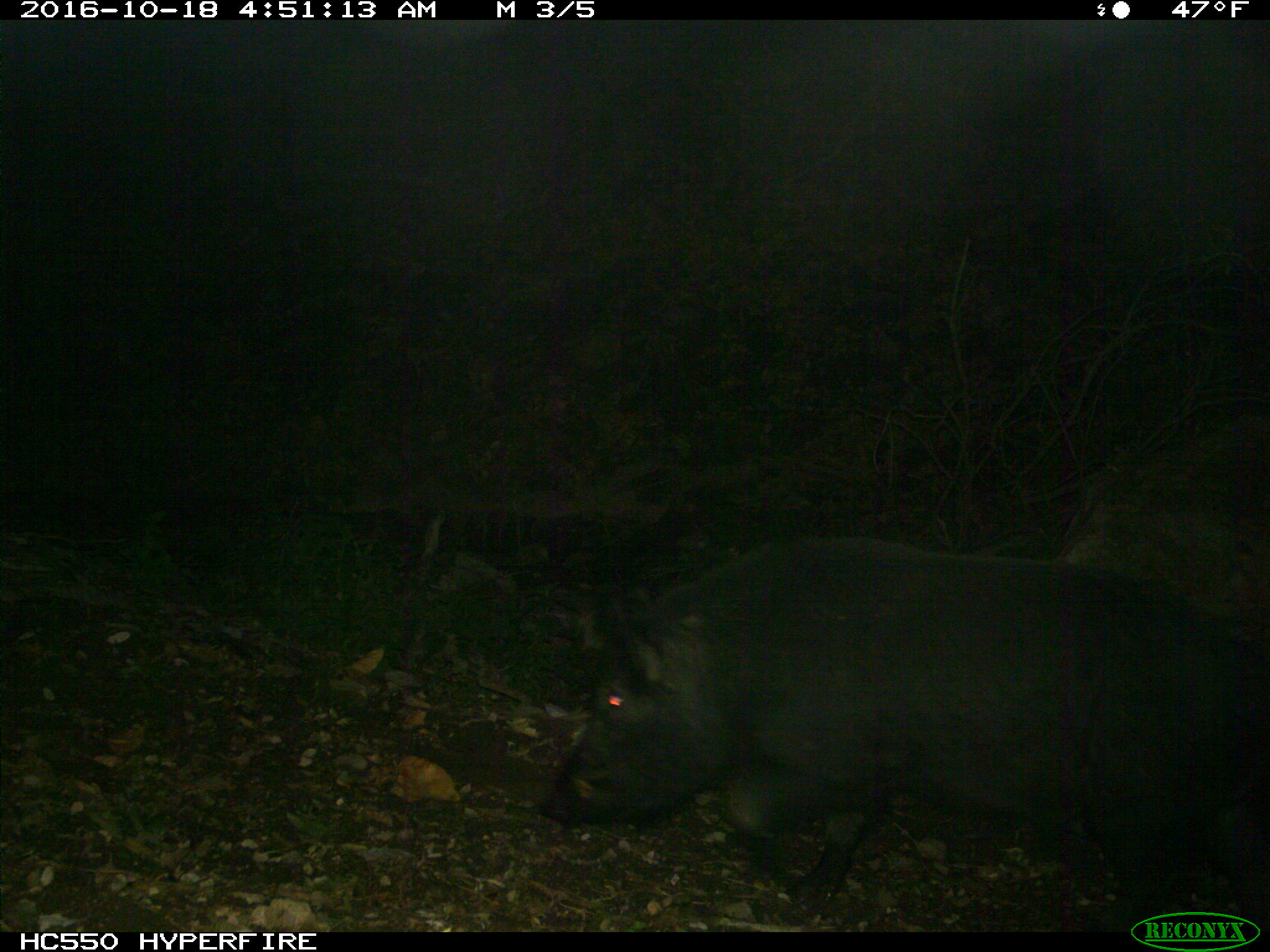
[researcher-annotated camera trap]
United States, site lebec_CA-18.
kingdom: Animalia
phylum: Chordata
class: Mammalia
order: Artiodactyla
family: Suidae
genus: Sus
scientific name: Sus scrofa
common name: wild boar